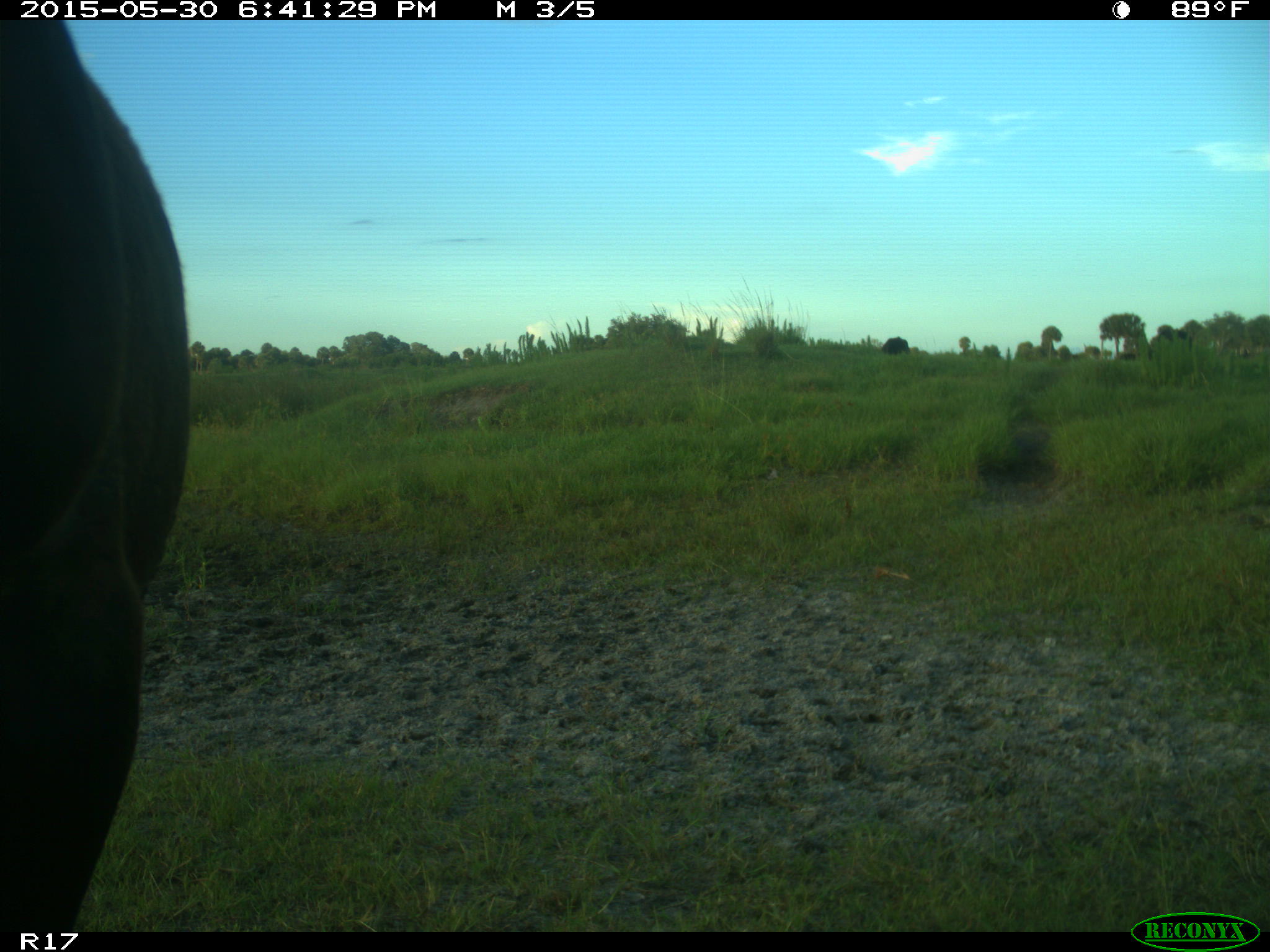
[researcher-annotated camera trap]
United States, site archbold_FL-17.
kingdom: Animalia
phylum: Chordata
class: Mammalia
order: Artiodactyla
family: Bovidae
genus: Bos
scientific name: Bos taurus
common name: domestic cow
Bos taurus (domestic cow).